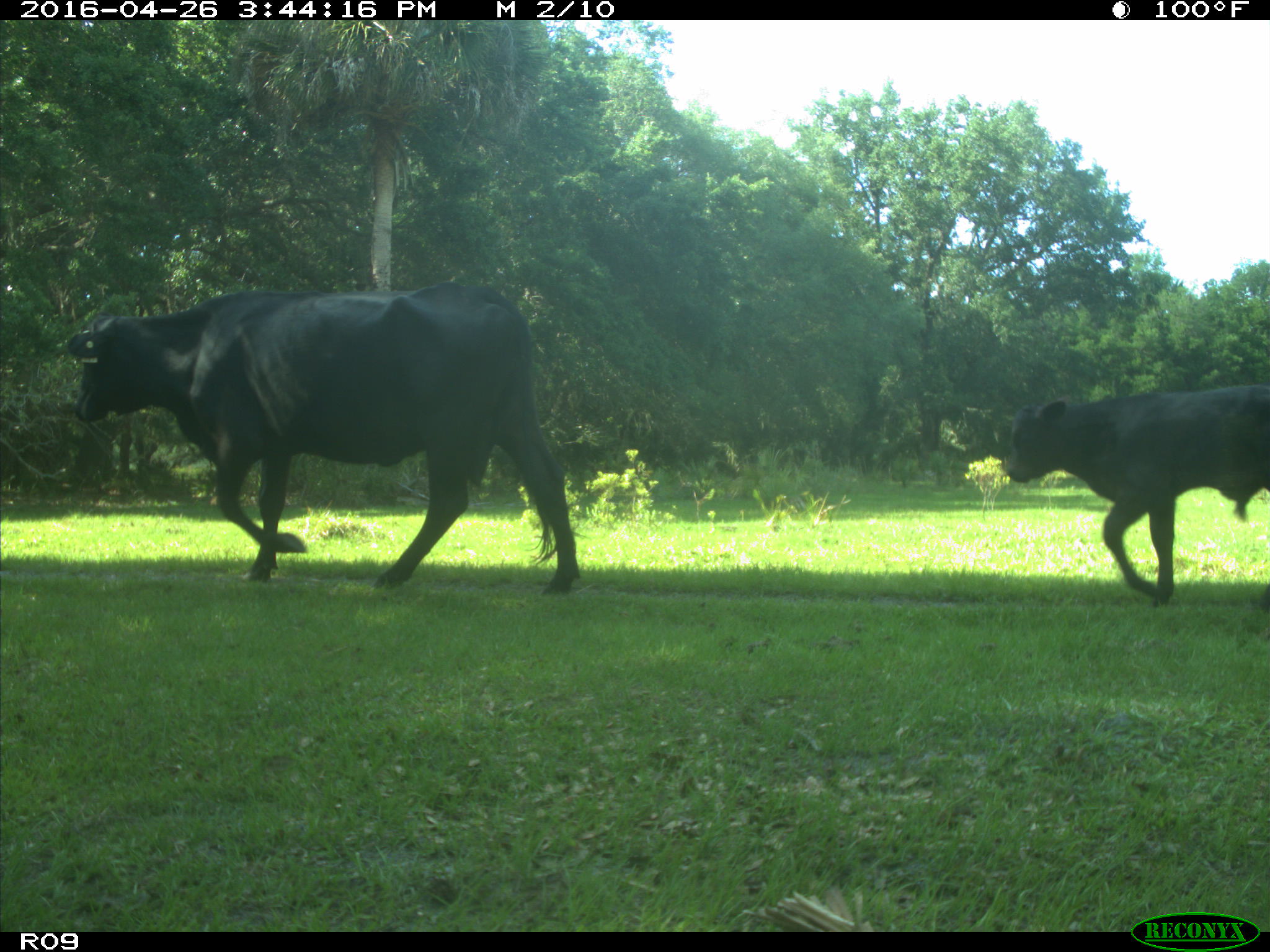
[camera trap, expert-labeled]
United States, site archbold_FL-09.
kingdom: Animalia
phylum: Chordata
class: Mammalia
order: Artiodactyla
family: Bovidae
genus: Bos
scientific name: Bos taurus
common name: domestic cow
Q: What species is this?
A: Bos taurus (domestic cow).